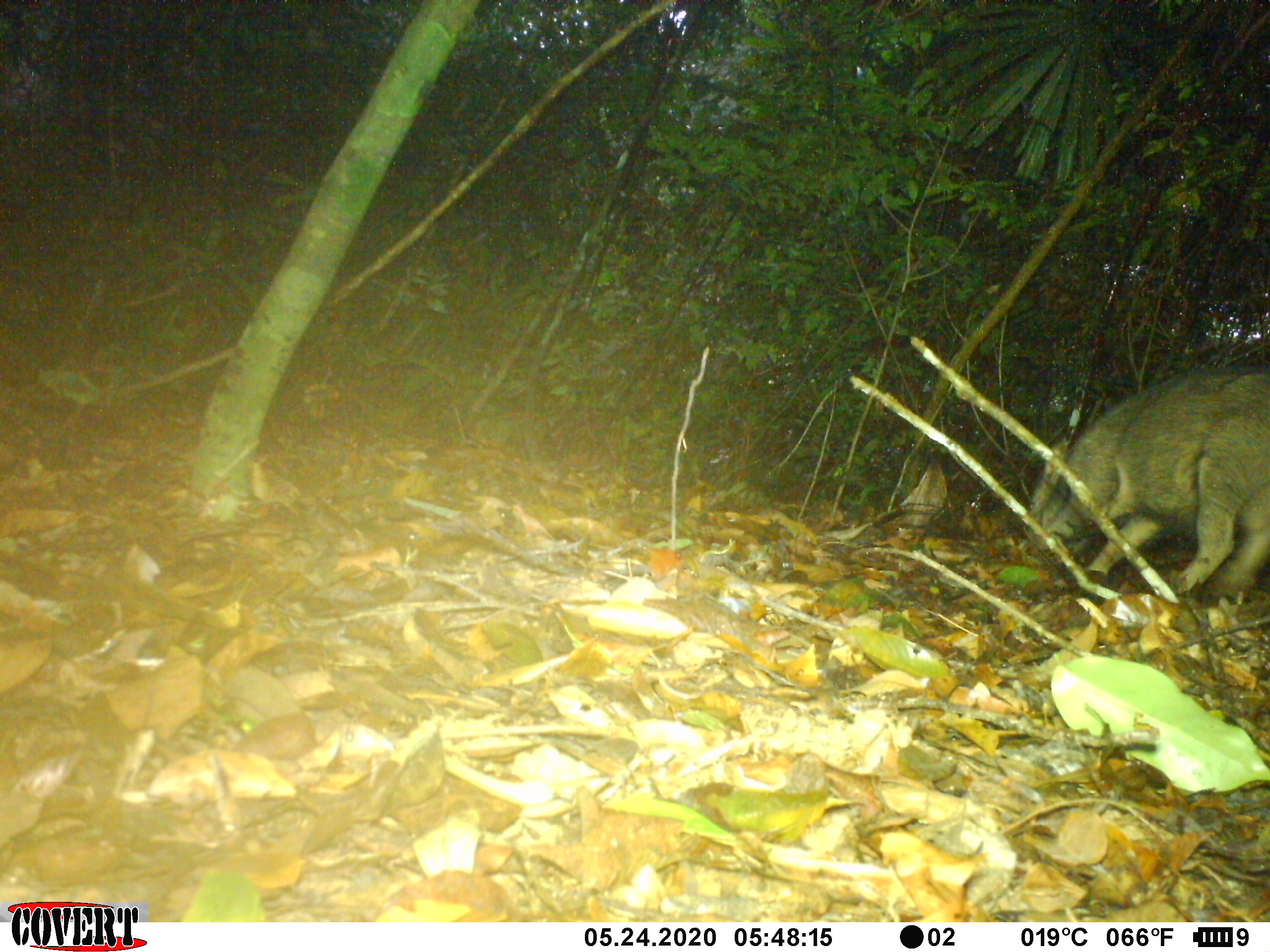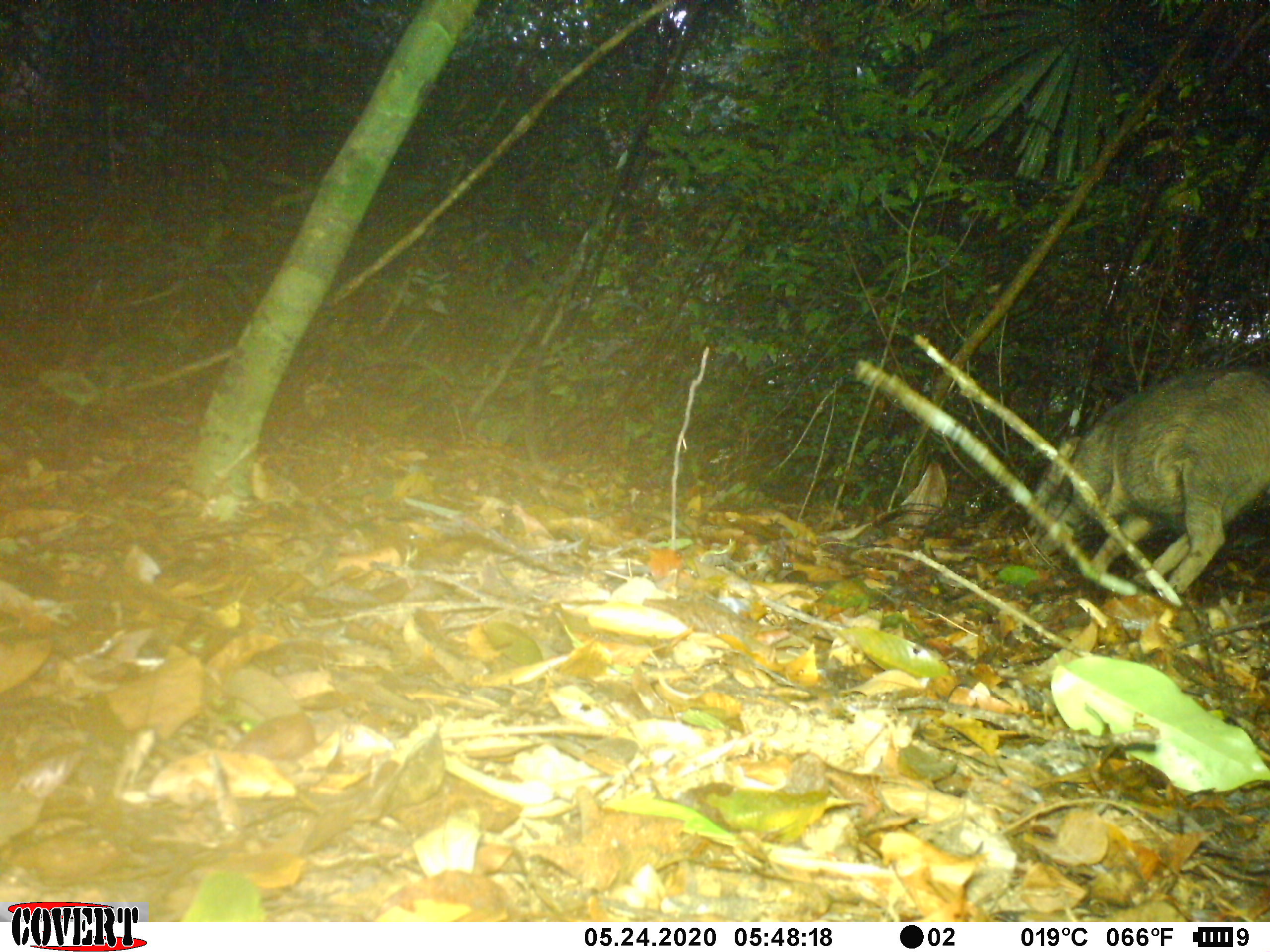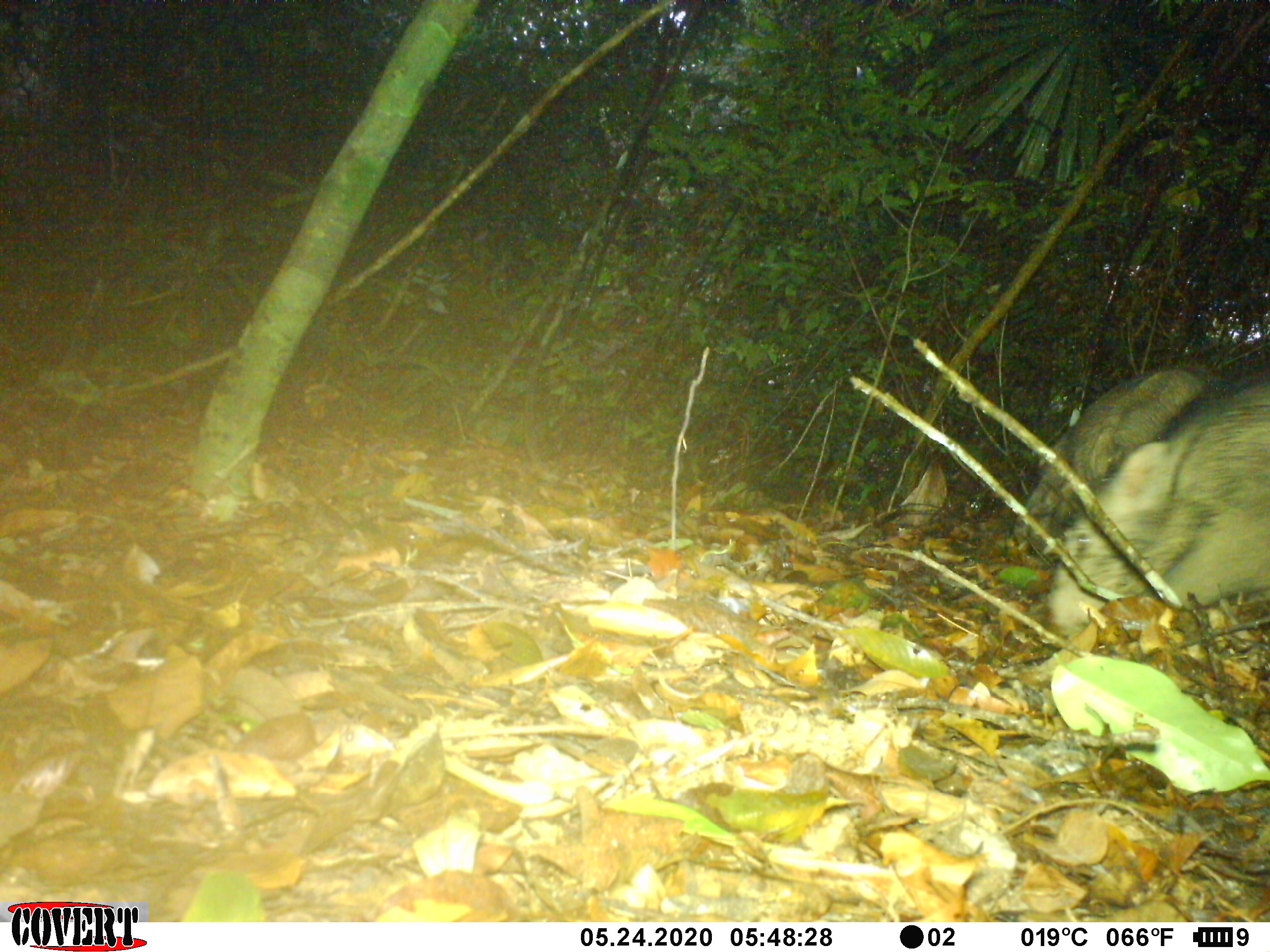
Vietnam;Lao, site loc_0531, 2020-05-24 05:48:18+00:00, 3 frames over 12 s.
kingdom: Animalia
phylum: Chordata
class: Mammalia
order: Artiodactyla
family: Suidae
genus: Sus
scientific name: Sus scrofa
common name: eurasian wild pig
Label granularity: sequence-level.